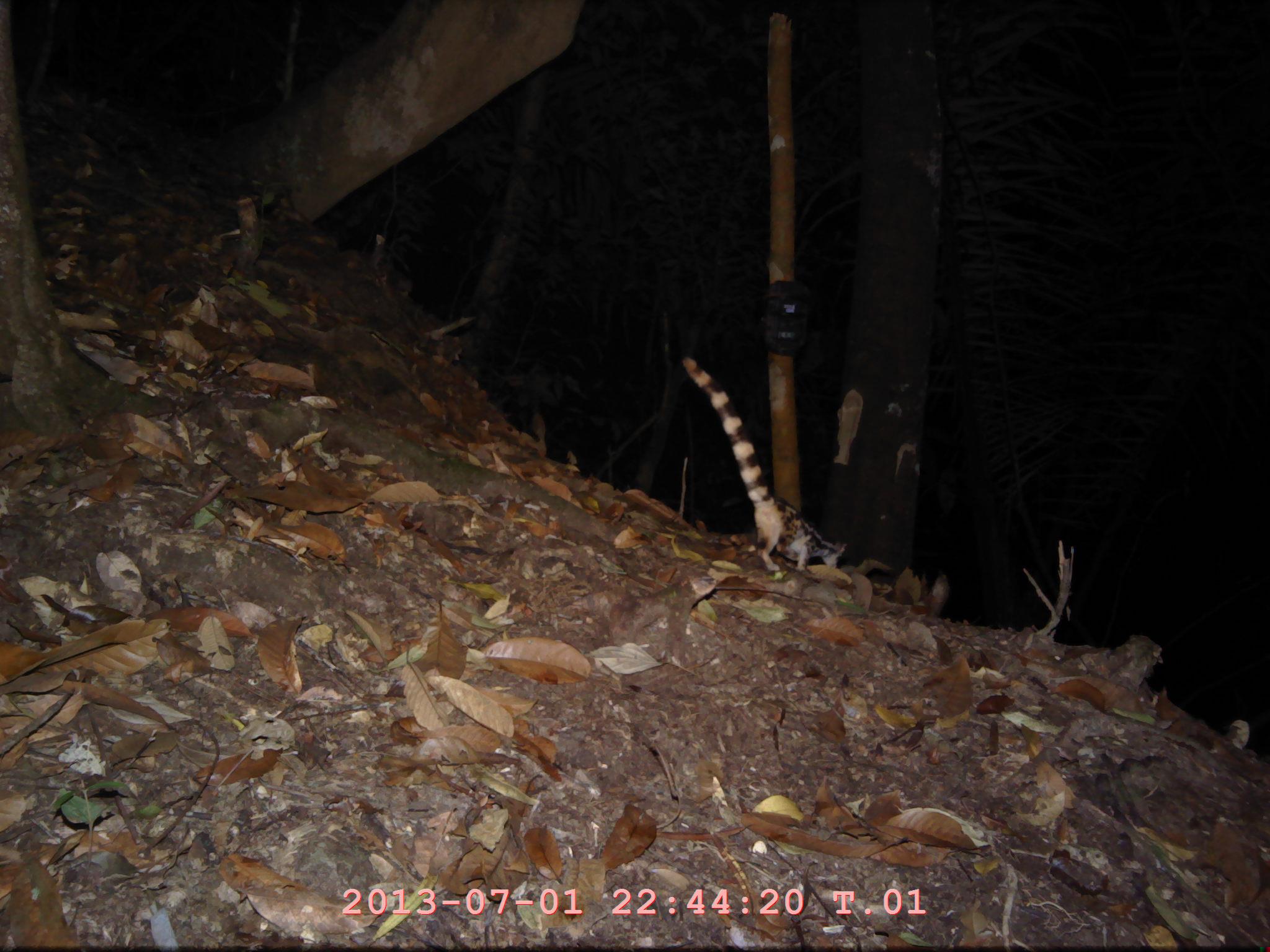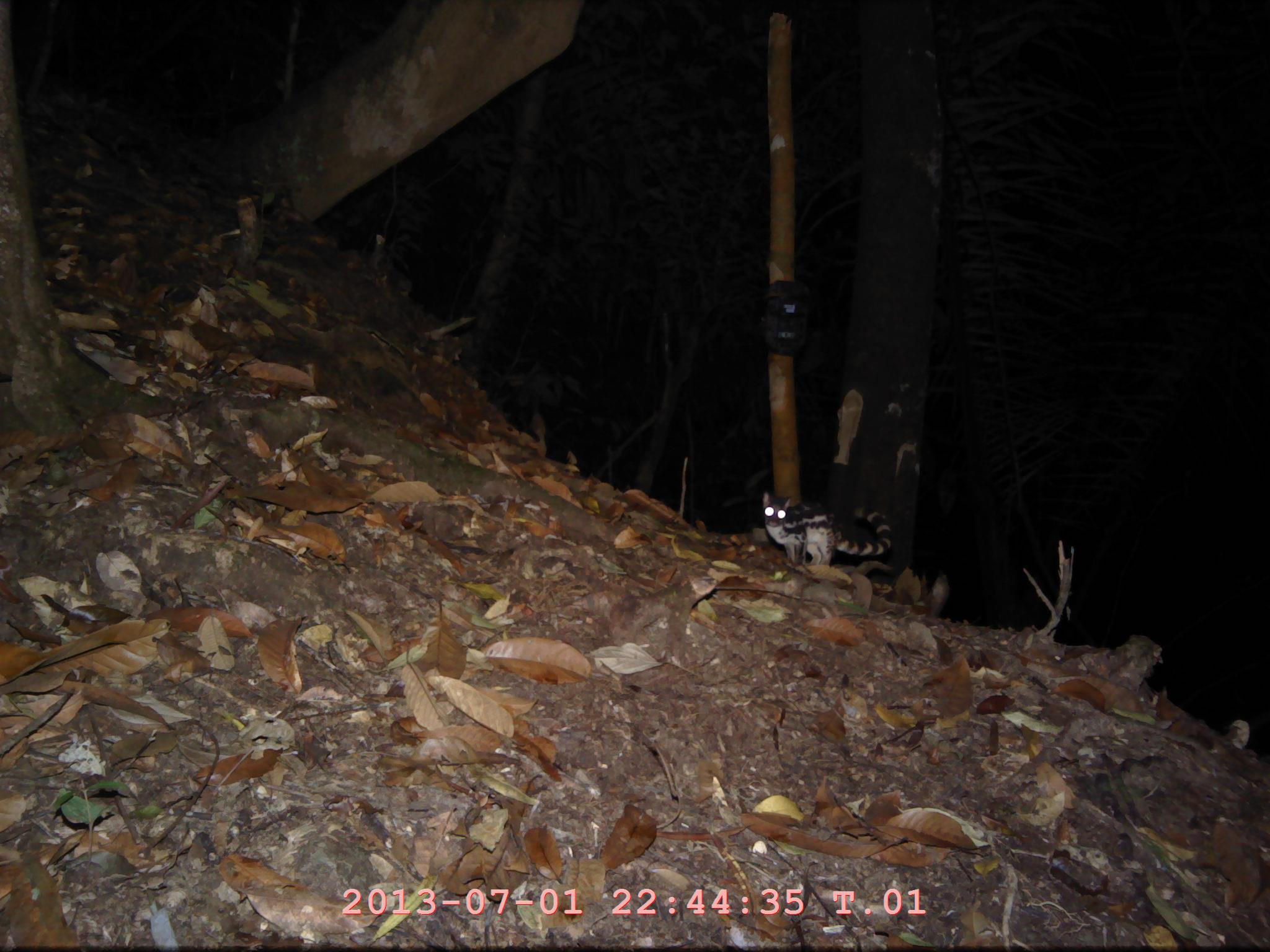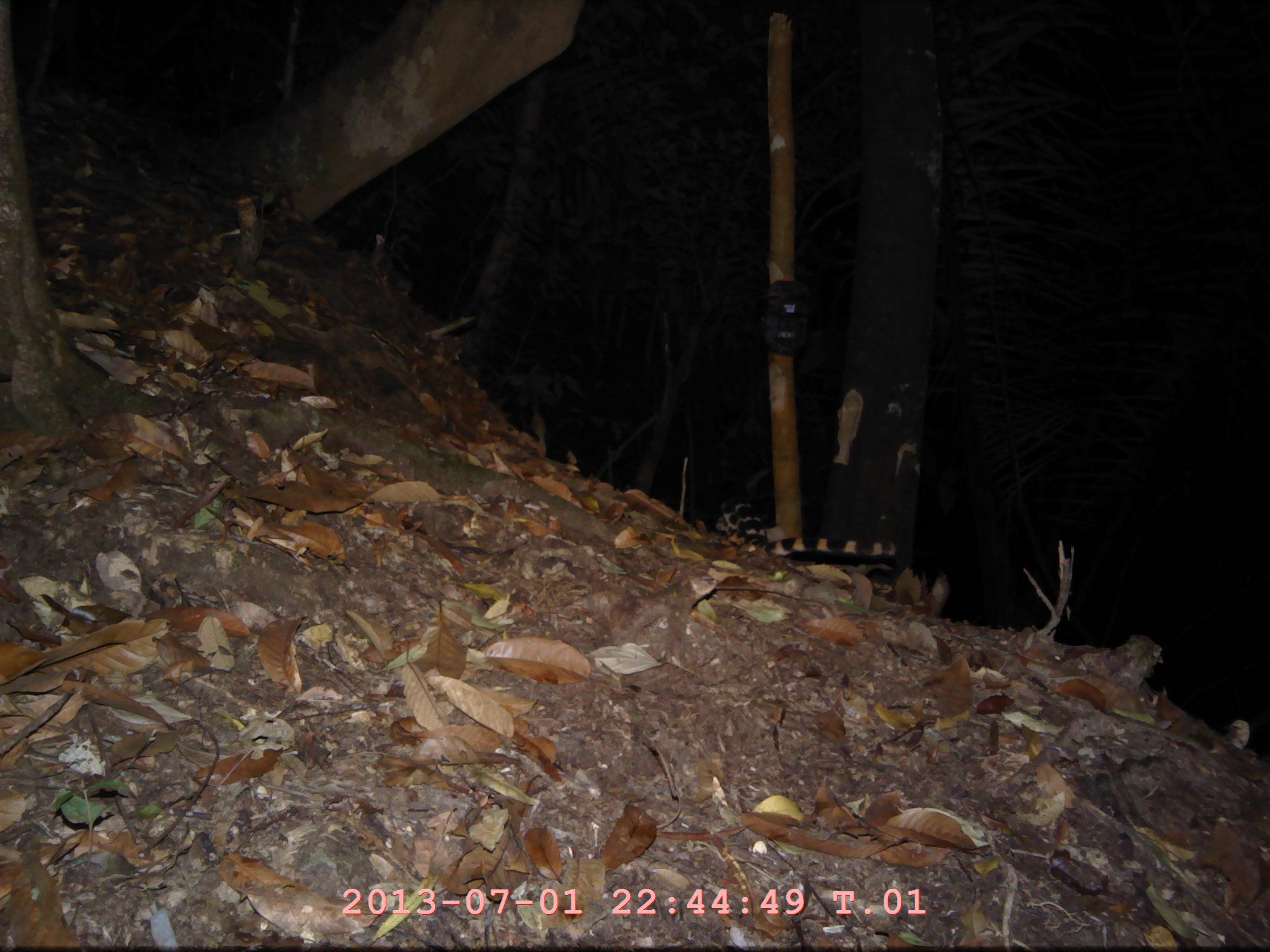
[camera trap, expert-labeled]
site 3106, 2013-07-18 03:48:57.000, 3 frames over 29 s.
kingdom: Animalia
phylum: Chordata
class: Mammalia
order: Carnivora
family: Prionodontidae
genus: Prionodon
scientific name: Prionodon linsang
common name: banded linsang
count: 1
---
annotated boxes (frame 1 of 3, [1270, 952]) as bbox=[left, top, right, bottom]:
prionodon linsang: bbox=[680, 353, 845, 571]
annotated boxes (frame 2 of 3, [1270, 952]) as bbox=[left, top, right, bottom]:
prionodon linsang: bbox=[761, 491, 892, 565]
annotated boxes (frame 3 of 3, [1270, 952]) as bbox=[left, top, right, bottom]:
prionodon linsang: bbox=[715, 496, 894, 560]